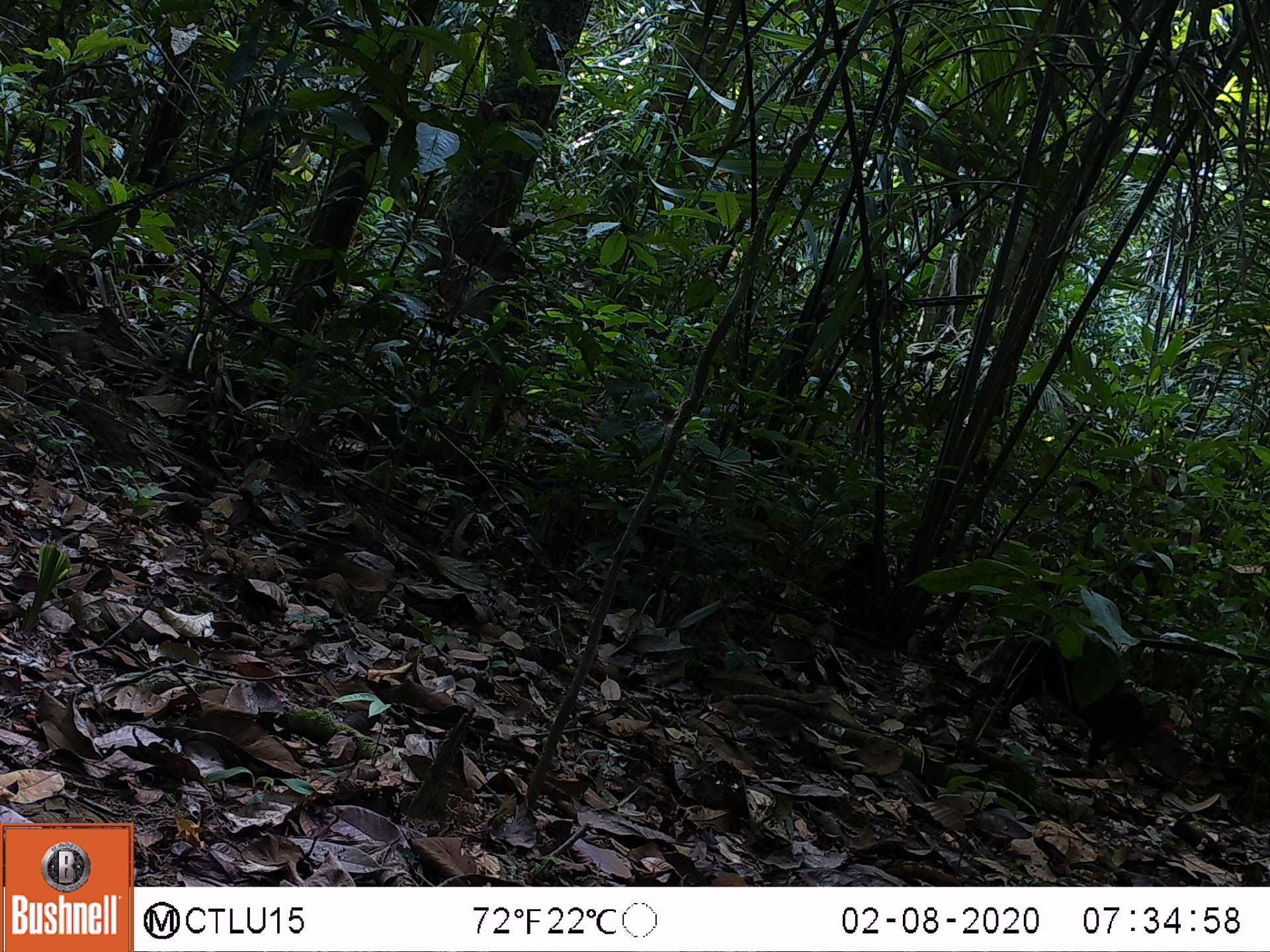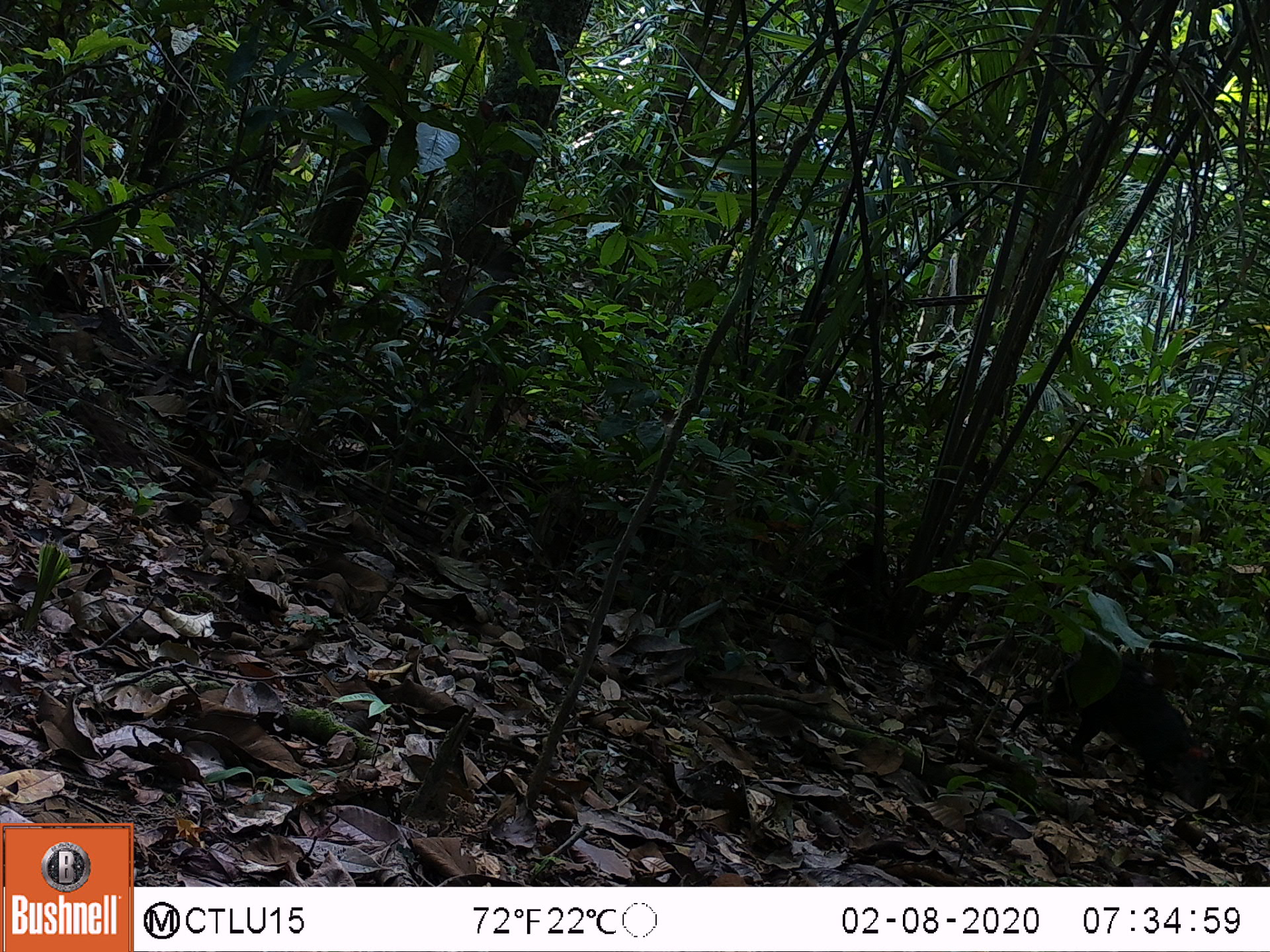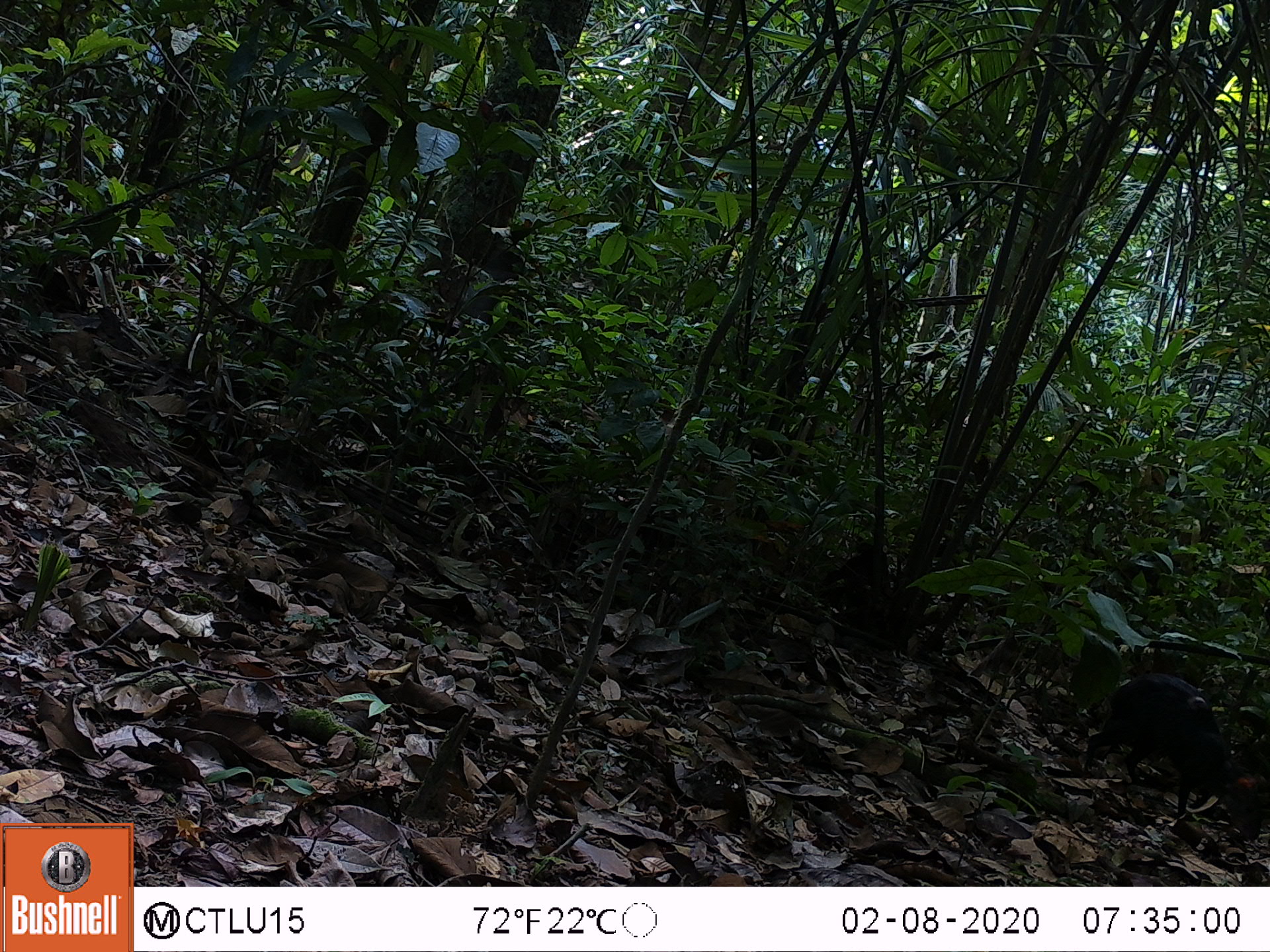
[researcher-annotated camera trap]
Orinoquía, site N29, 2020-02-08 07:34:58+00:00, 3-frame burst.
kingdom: Animalia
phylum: Chordata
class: Mammalia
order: Rodentia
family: Dasyproctidae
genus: Dasyprocta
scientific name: Dasyprocta fuliginosa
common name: black agouti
Black agouti (Dasyprocta fuliginosa).